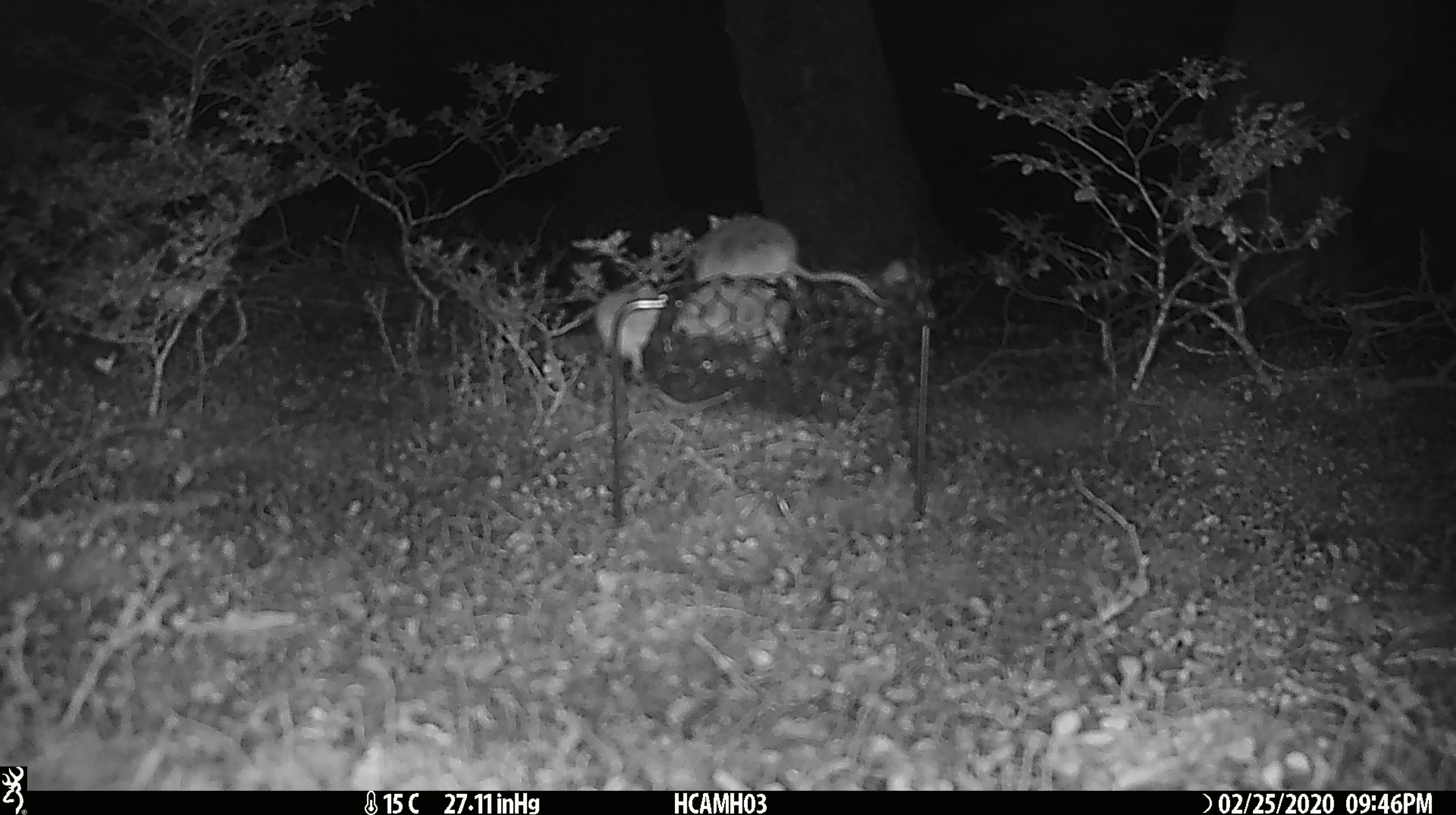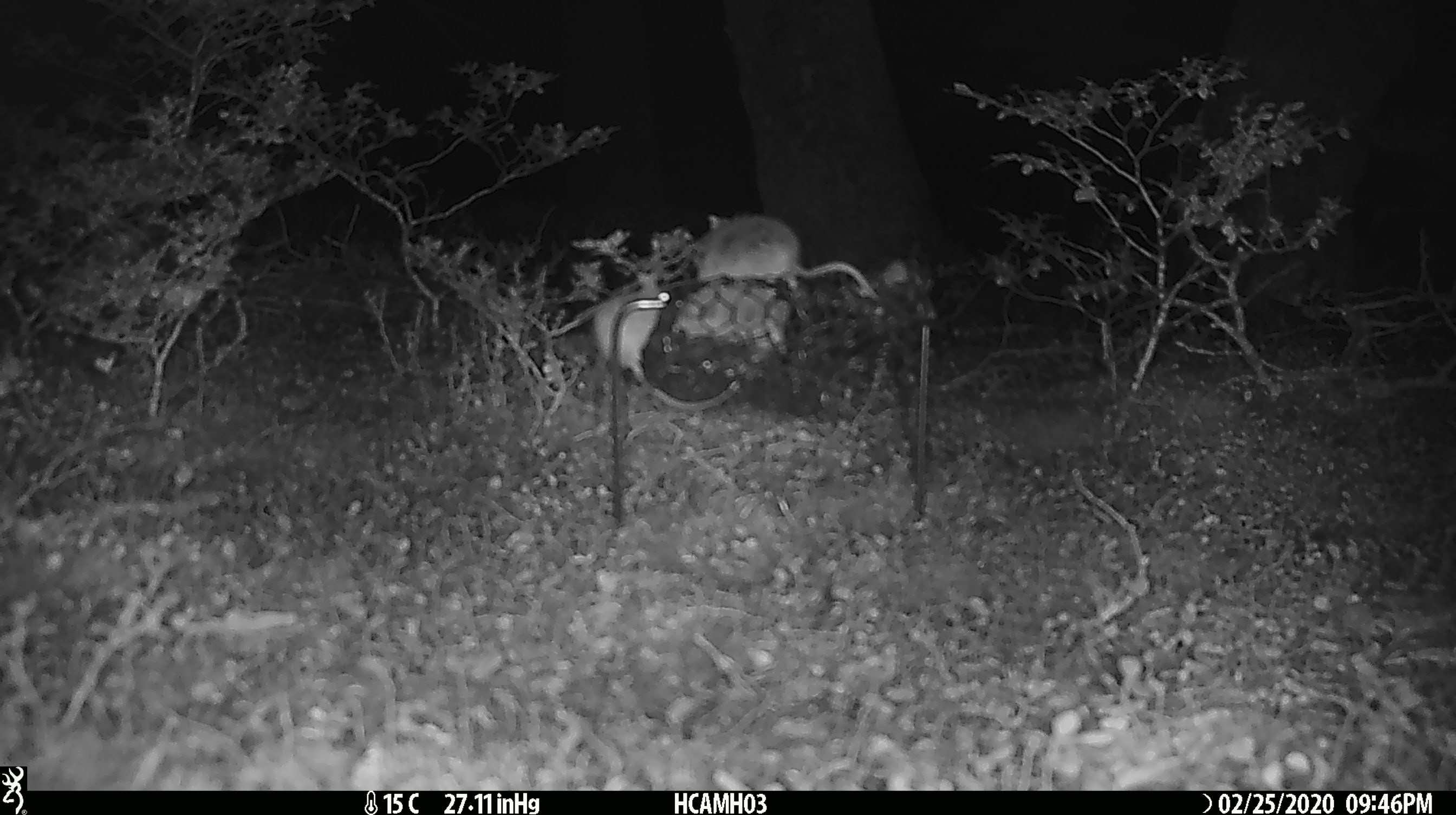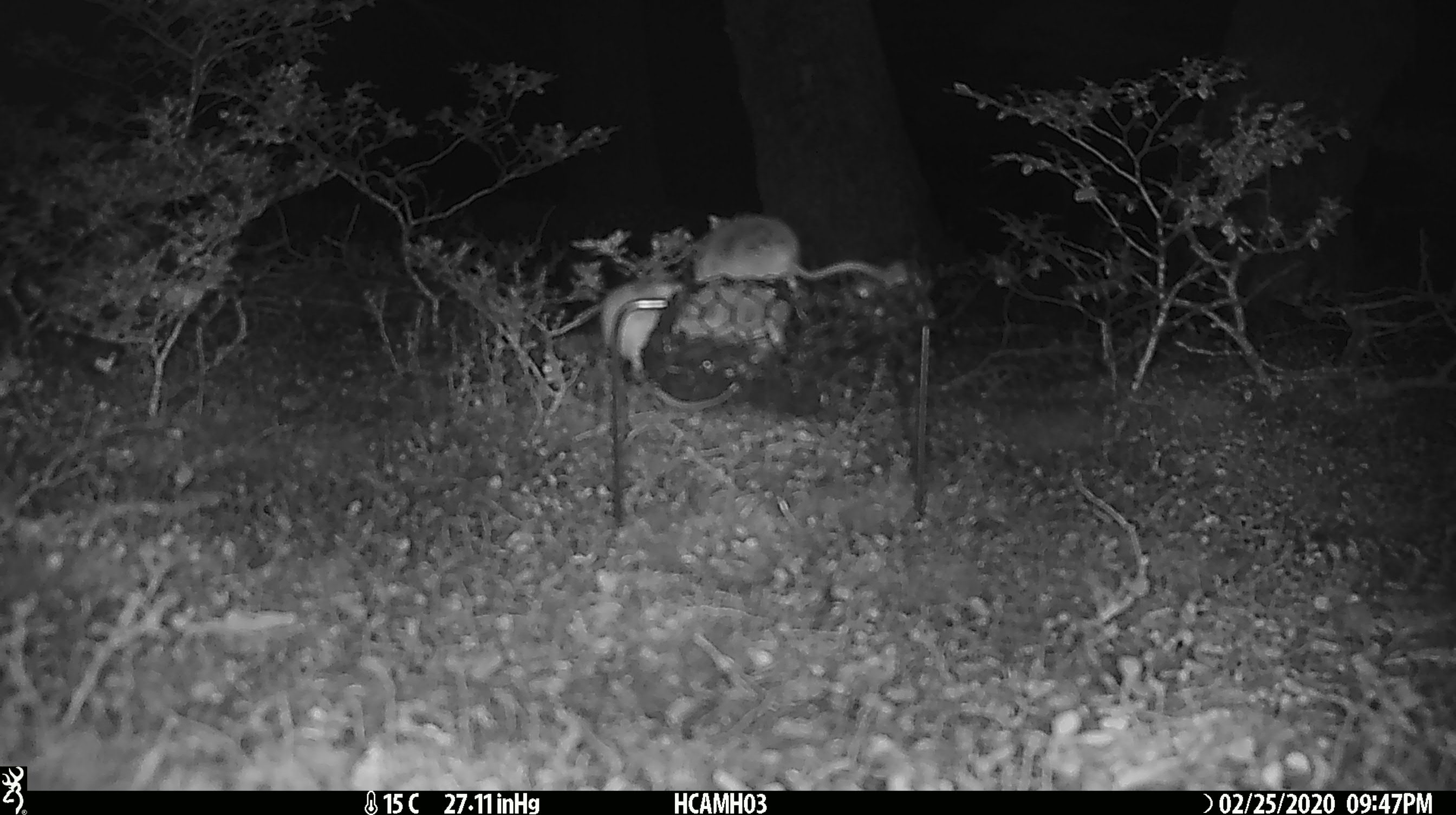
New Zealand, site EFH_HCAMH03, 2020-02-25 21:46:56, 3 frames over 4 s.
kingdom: Animalia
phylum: Chordata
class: Mammalia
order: Rodentia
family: Muridae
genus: Mus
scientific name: Mus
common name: mouse